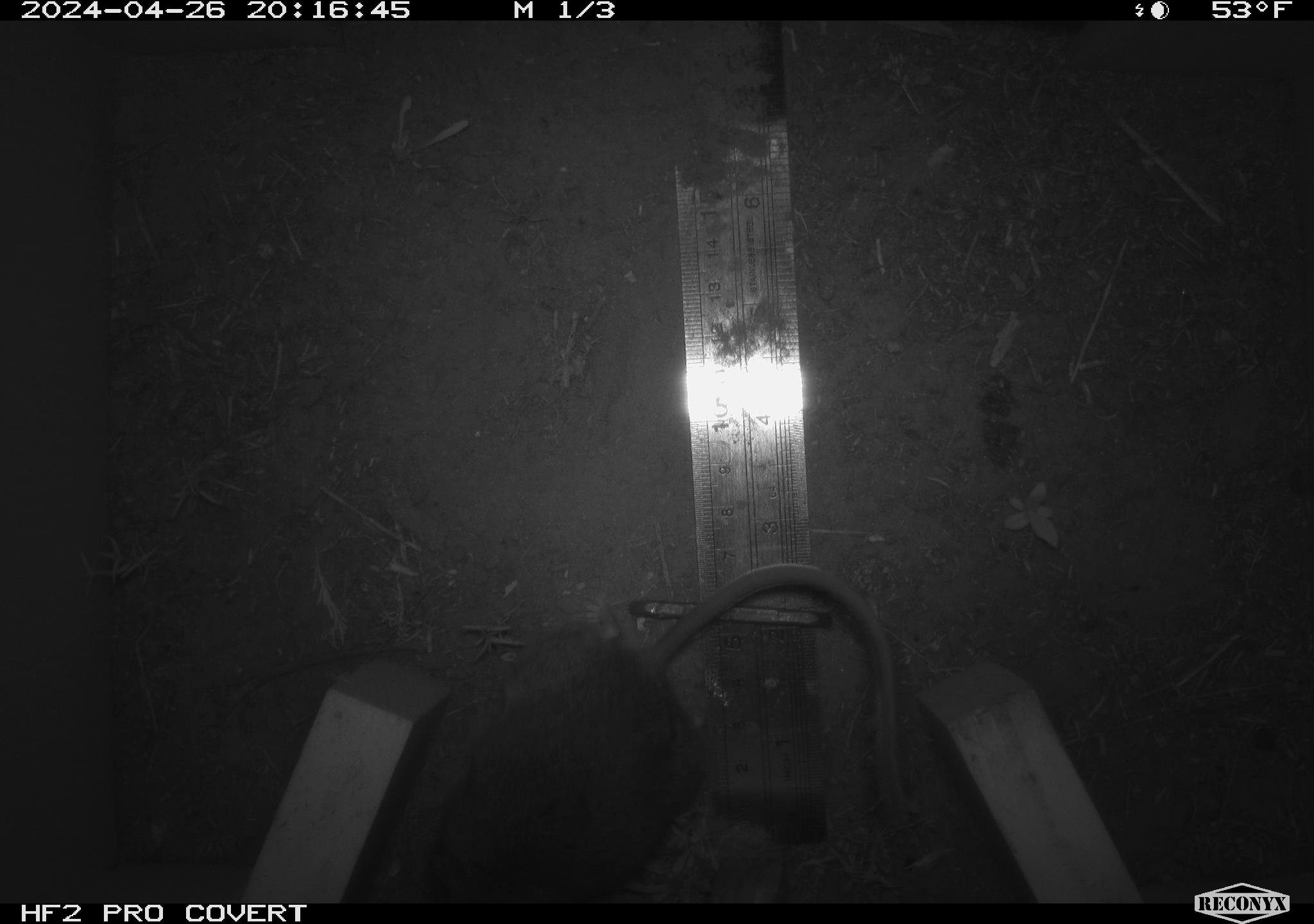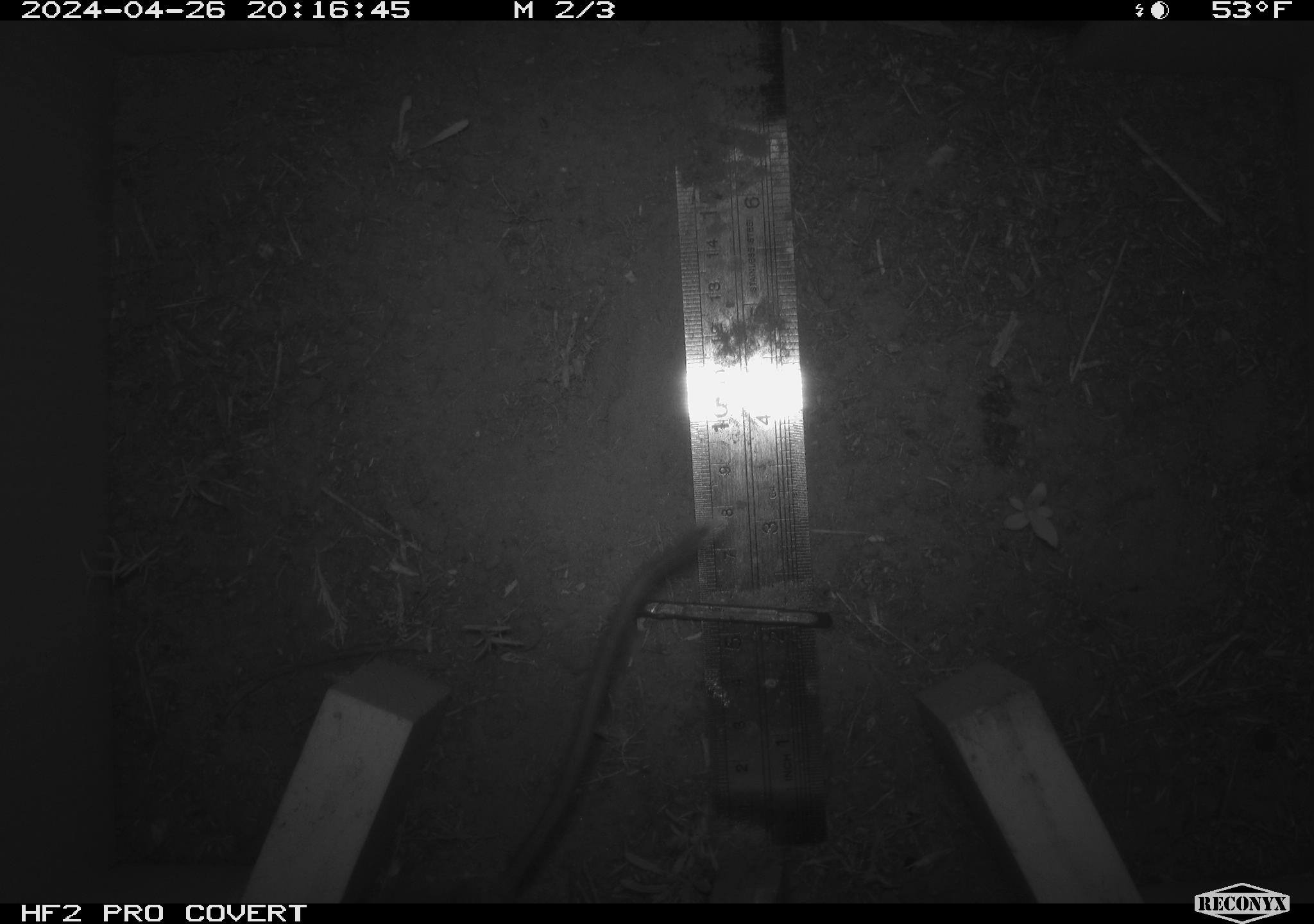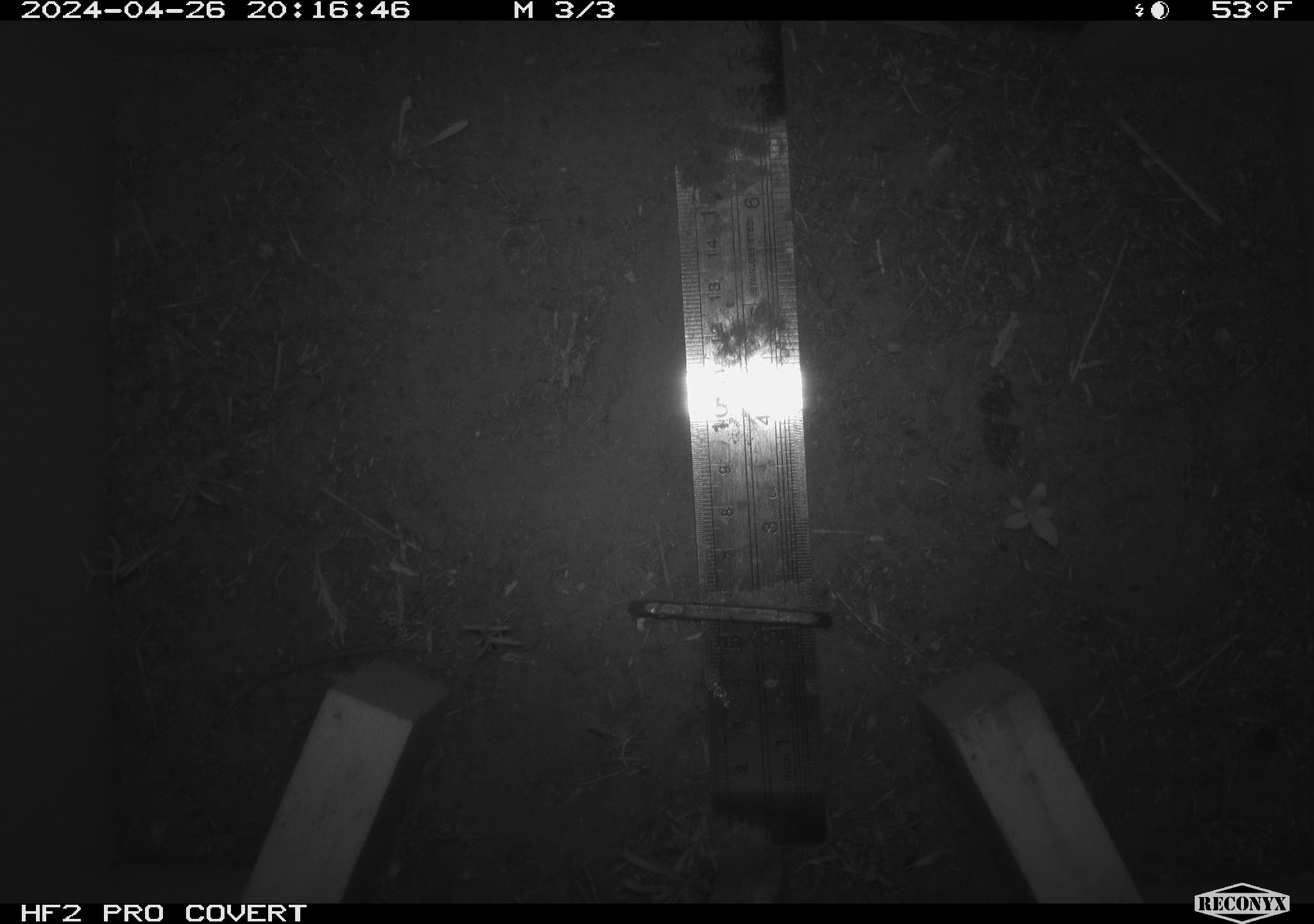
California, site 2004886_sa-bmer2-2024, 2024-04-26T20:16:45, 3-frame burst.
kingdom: Animalia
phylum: Chordata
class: Mammalia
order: Rodentia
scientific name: Rodentia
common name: mouse species